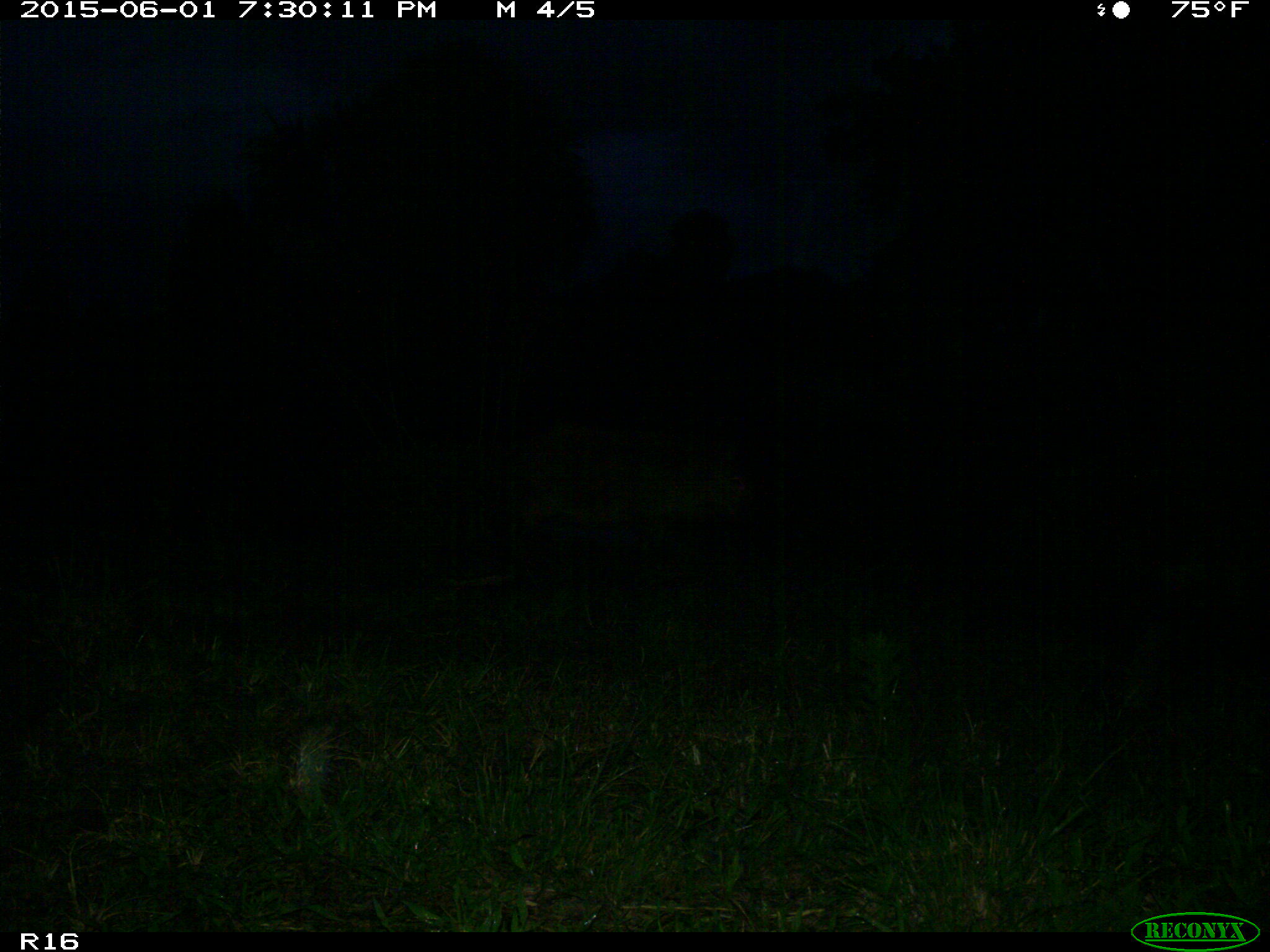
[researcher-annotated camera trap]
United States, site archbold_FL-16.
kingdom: Animalia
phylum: Chordata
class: Mammalia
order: Artiodactyla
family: Suidae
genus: Sus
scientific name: Sus scrofa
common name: wild boar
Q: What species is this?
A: Sus scrofa (wild boar).